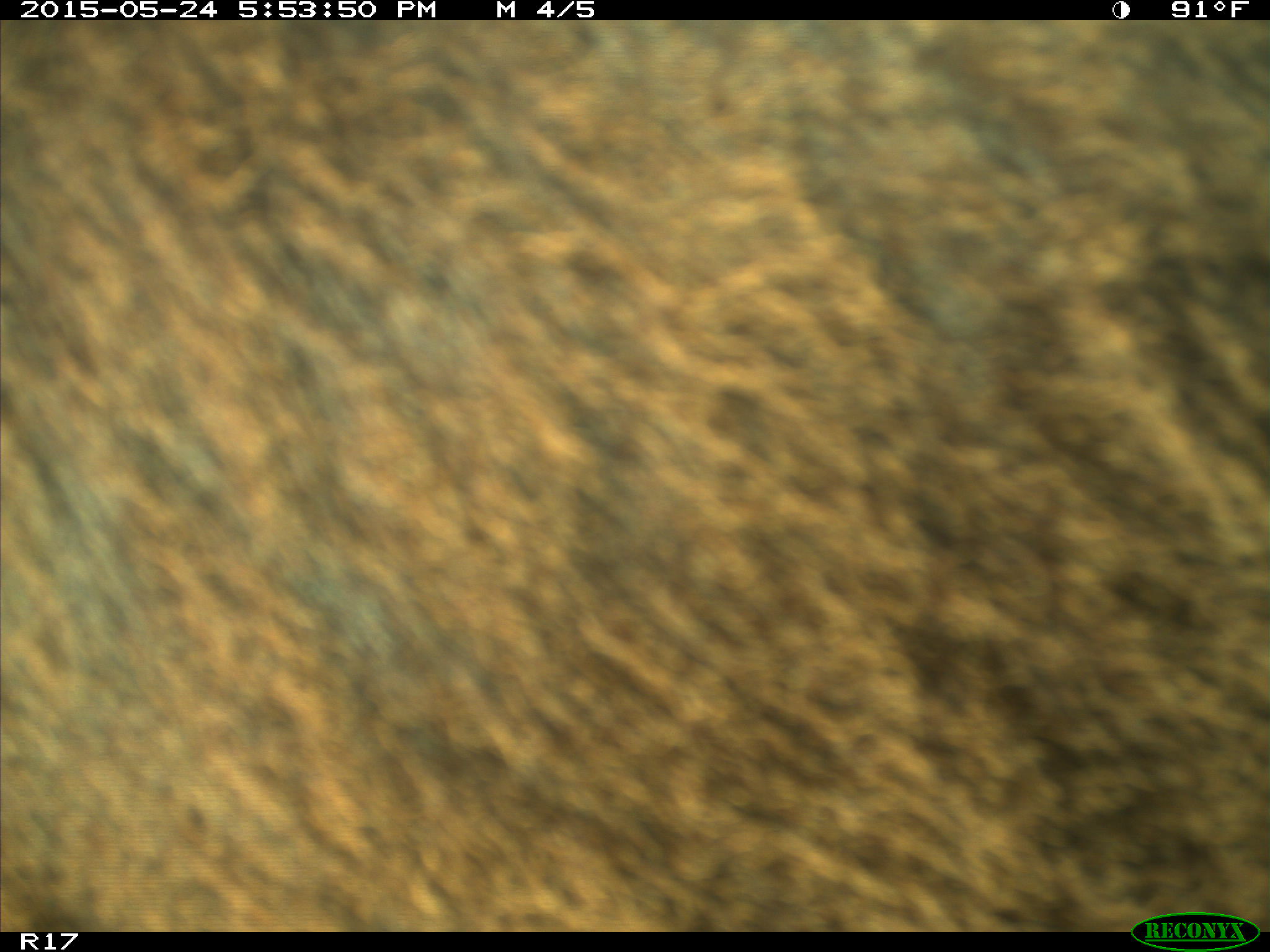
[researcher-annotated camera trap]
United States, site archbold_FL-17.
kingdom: Animalia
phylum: Chordata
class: Mammalia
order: Artiodactyla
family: Bovidae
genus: Bos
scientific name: Bos taurus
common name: domestic cow